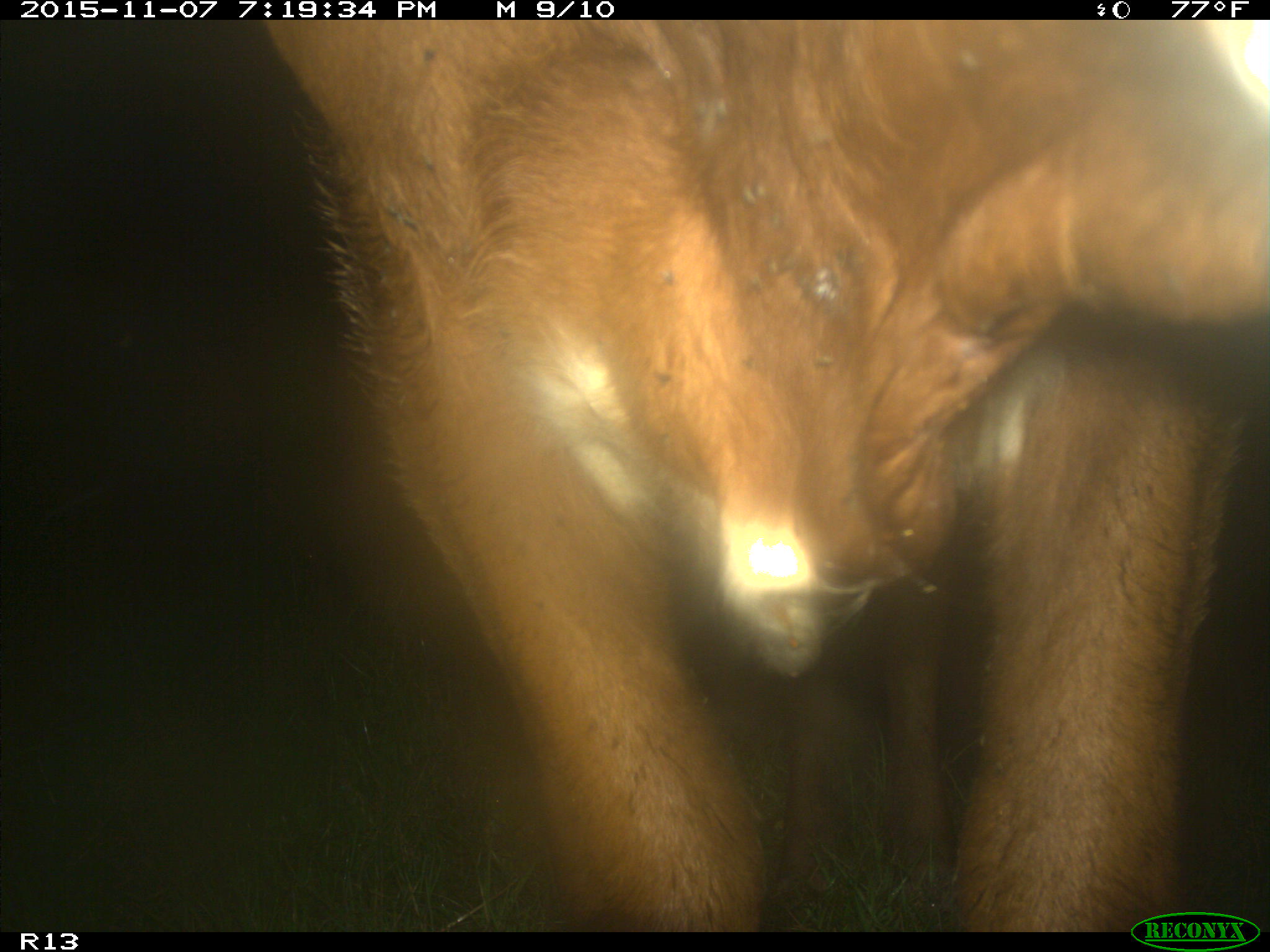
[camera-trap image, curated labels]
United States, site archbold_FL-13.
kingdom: Animalia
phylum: Chordata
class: Mammalia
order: Artiodactyla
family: Bovidae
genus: Bos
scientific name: Bos taurus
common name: domestic cow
Bos taurus (domestic cow).